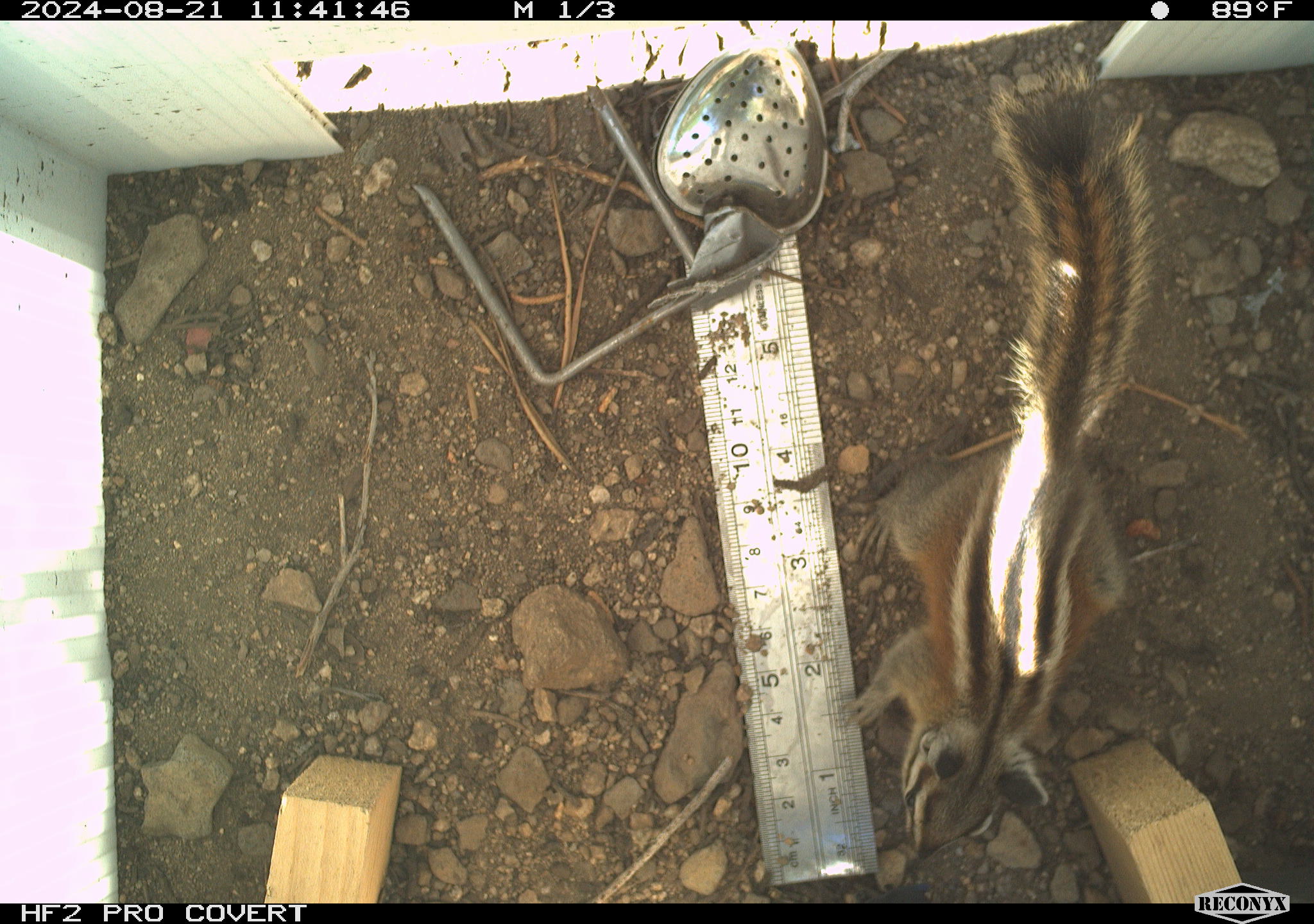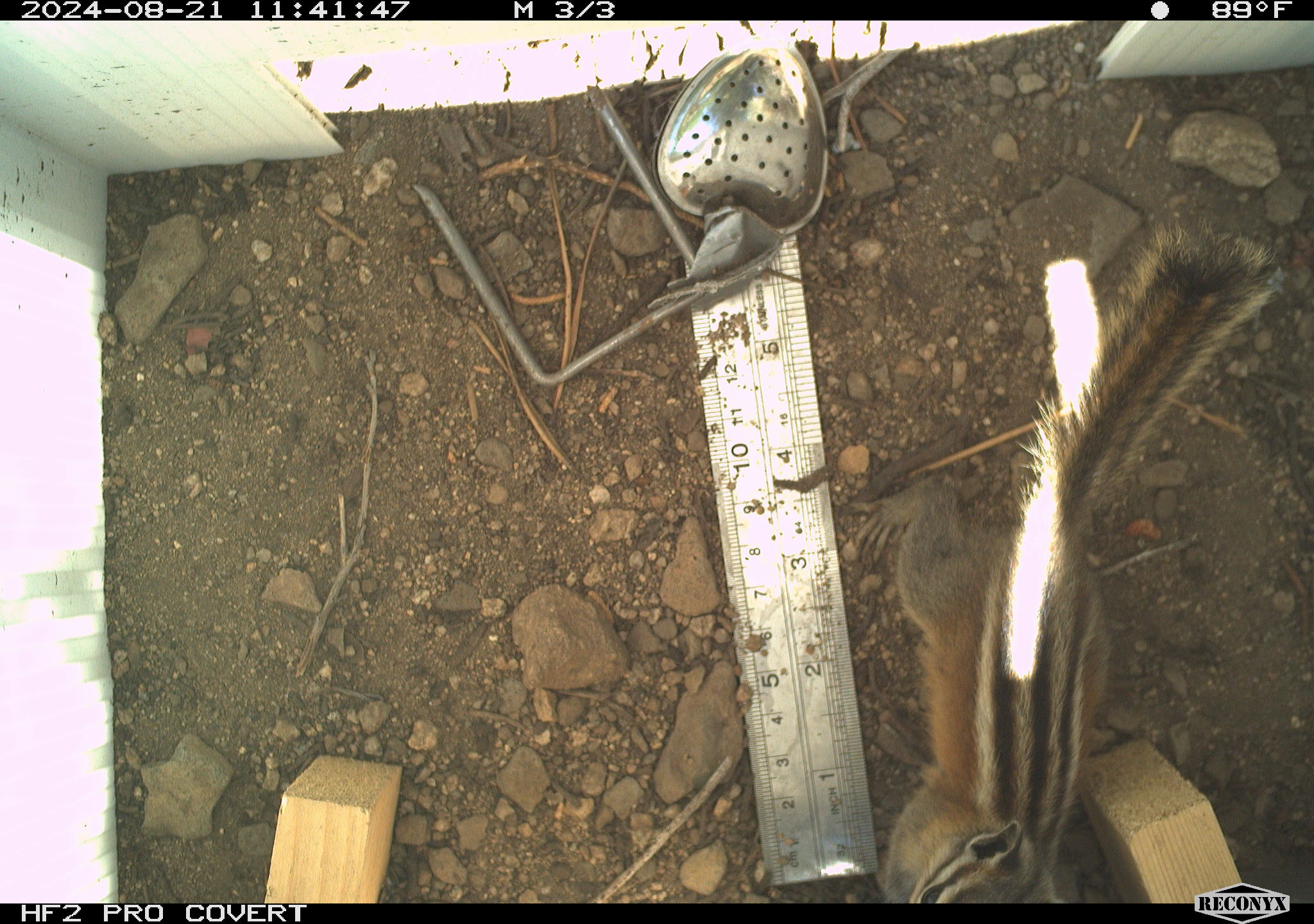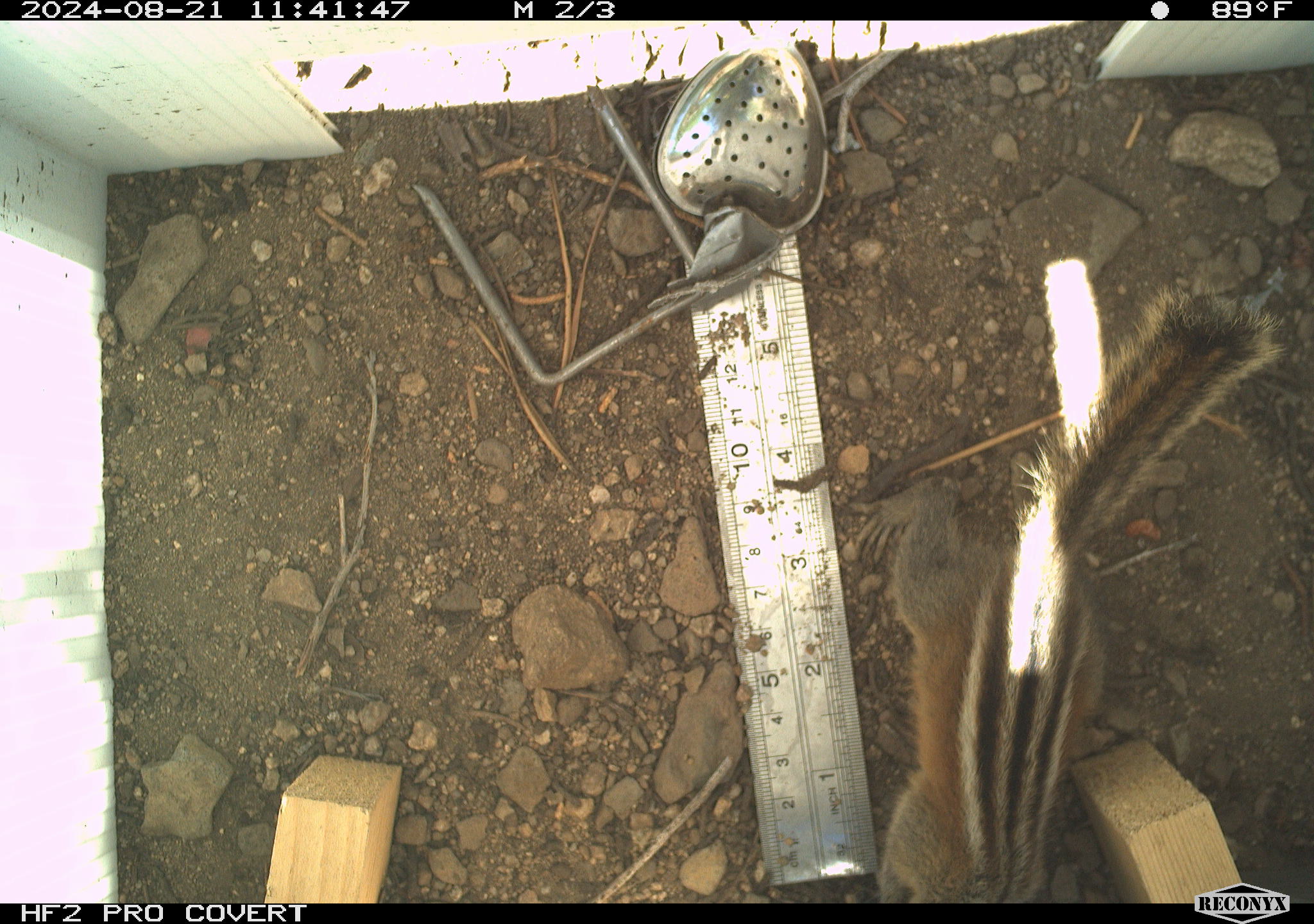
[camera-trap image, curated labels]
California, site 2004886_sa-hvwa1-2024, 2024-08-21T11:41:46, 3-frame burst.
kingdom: Animalia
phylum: Chordata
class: Mammalia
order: Rodentia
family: Sciuridae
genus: Neotamias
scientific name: Neotamias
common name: western chipmunks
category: neotamias species